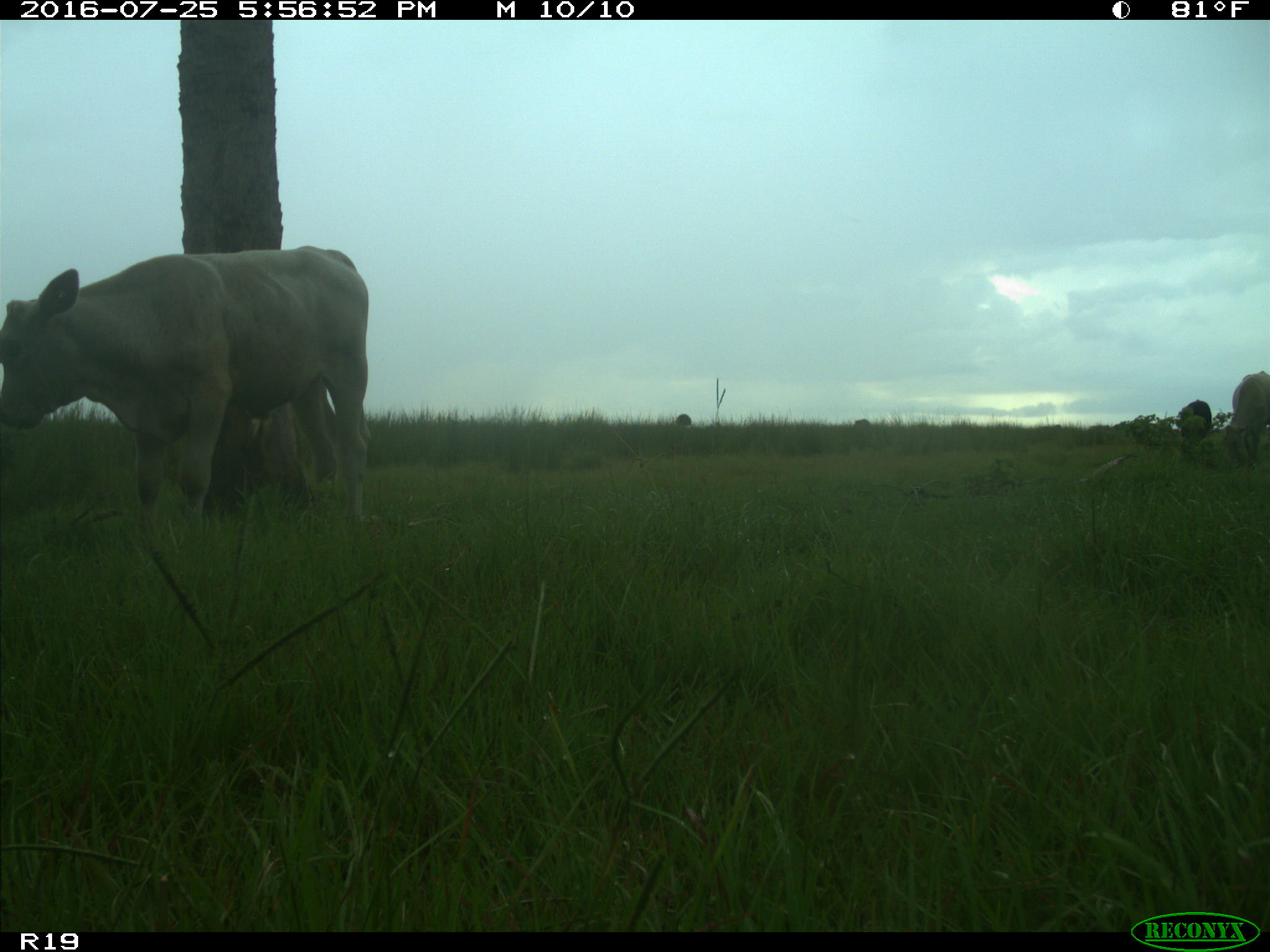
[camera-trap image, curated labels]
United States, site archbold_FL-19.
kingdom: Animalia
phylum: Chordata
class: Mammalia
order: Artiodactyla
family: Bovidae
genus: Bos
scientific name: Bos taurus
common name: domestic cow